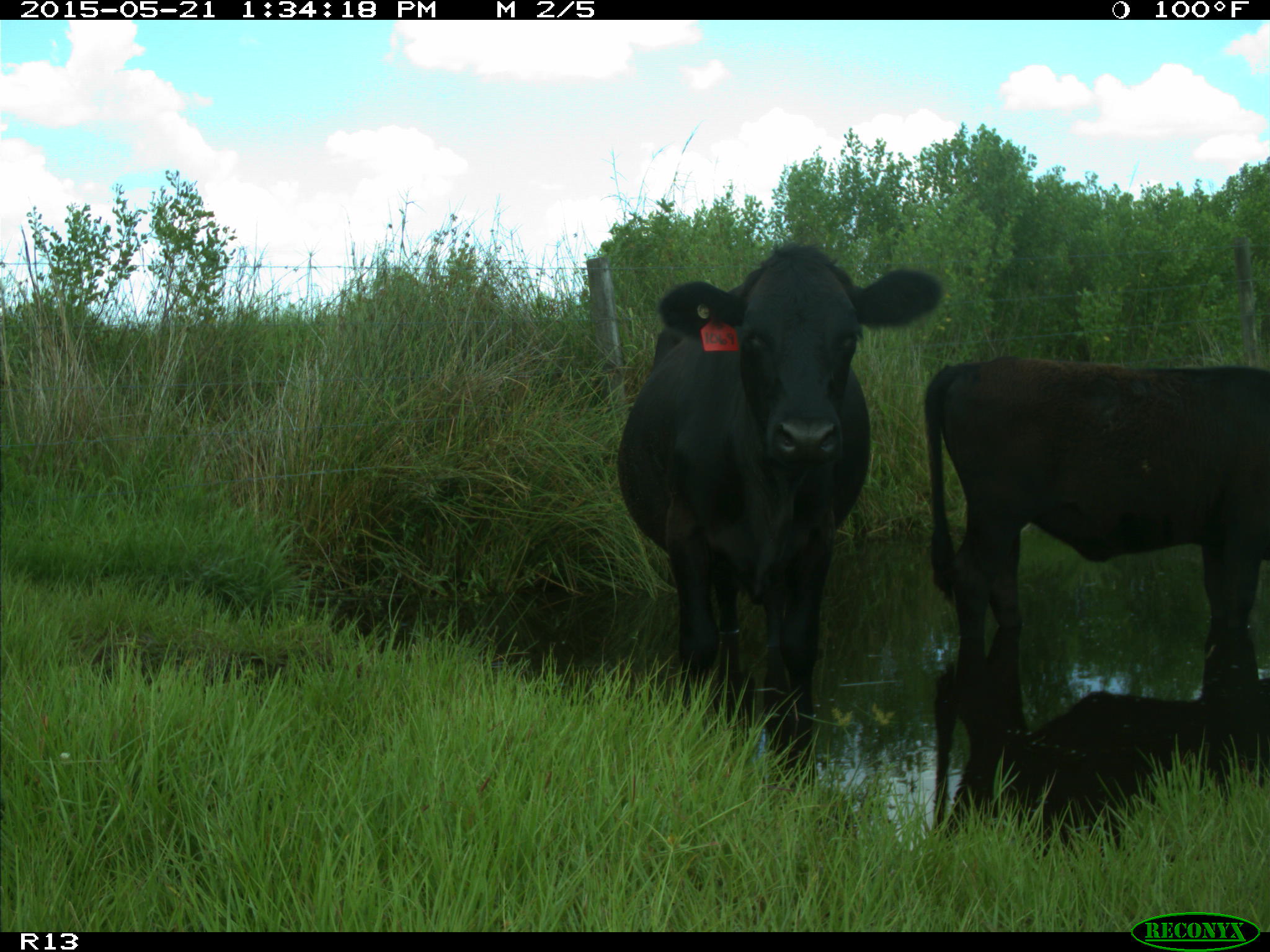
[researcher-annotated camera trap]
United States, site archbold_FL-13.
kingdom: Animalia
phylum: Chordata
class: Mammalia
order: Artiodactyla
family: Bovidae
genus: Bos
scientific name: Bos taurus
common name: domestic cow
Bos taurus (domestic cow).